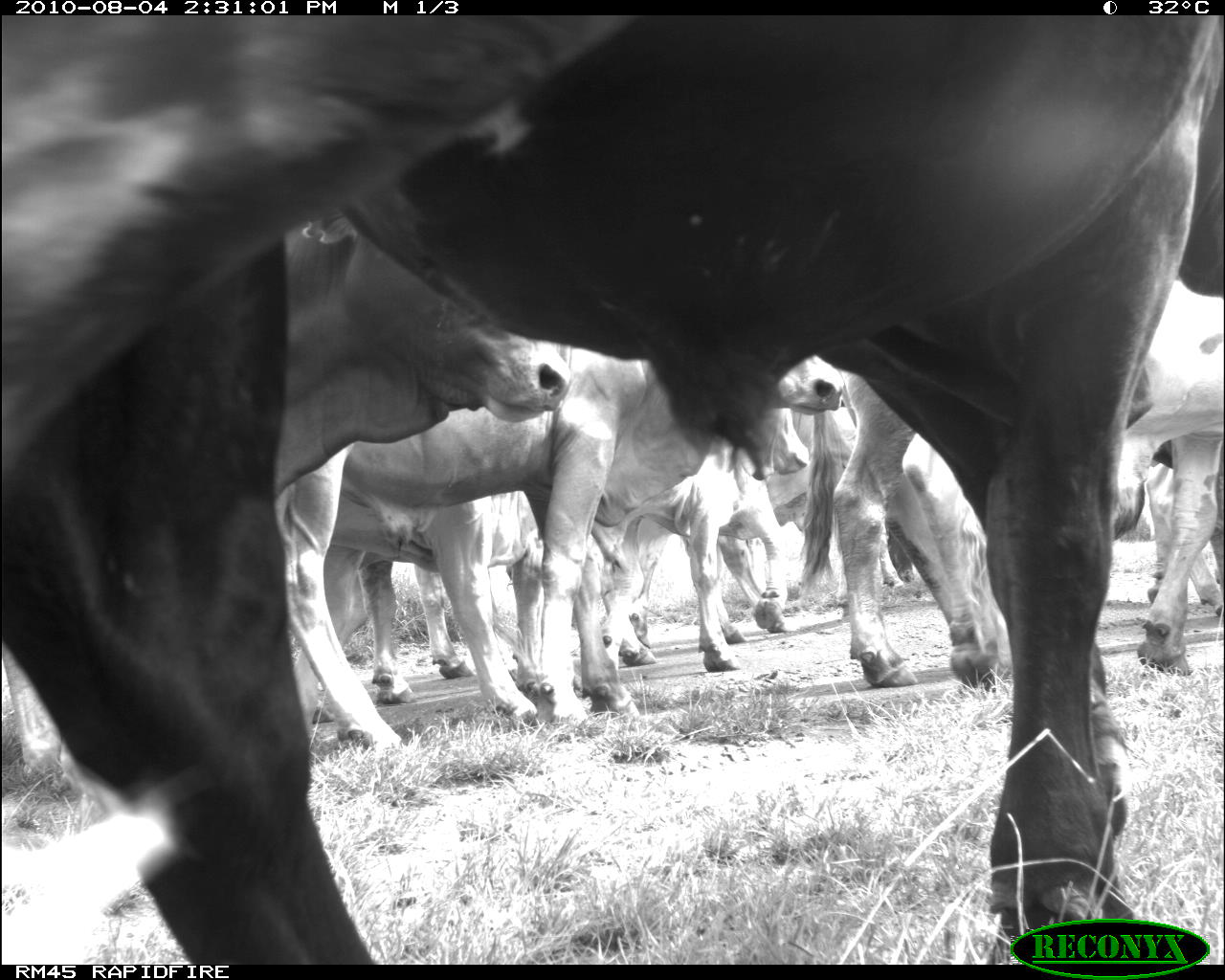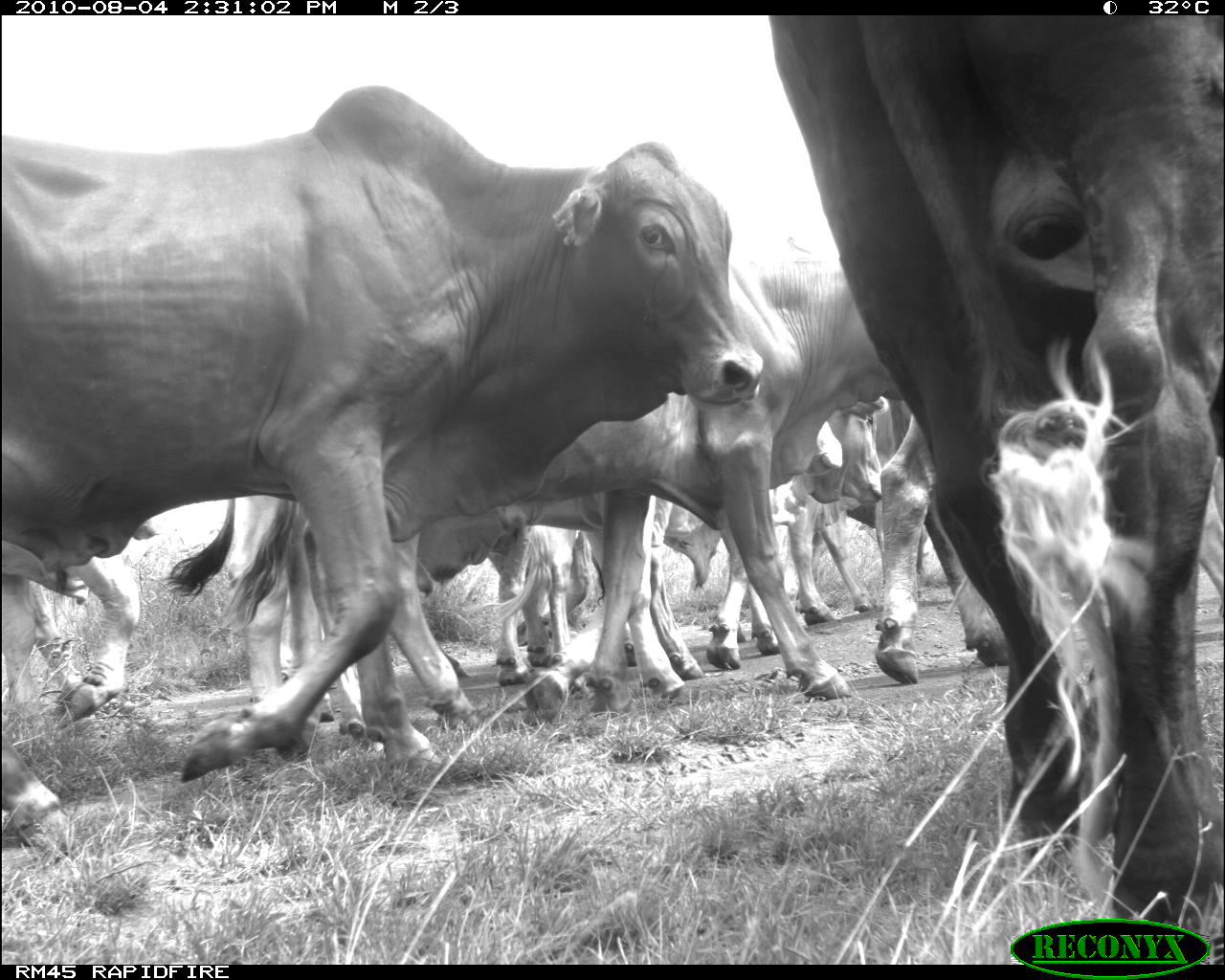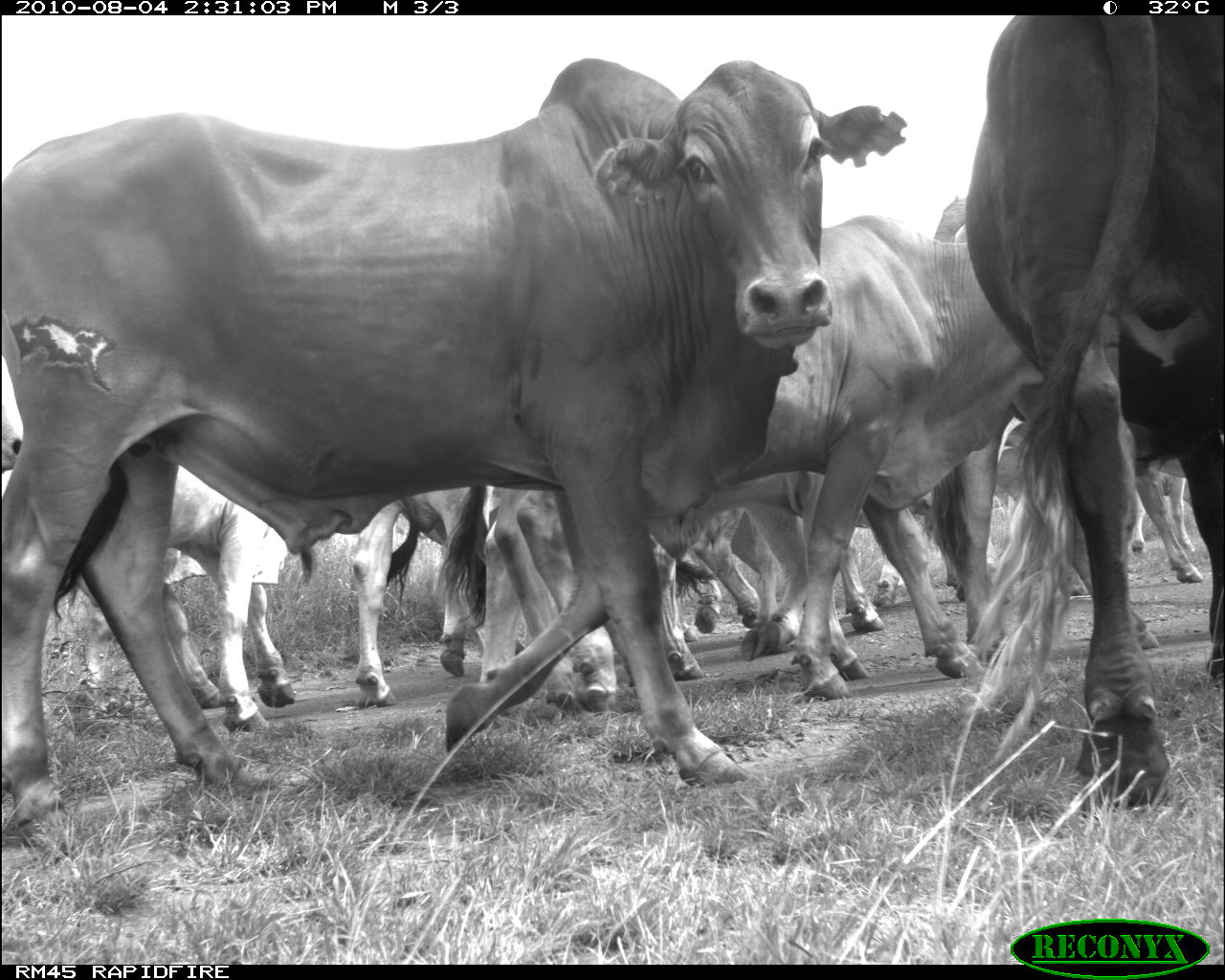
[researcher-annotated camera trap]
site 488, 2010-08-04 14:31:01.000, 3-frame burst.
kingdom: Animalia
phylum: Chordata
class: Mammalia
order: Artiodactyla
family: Bovidae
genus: Bos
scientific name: Bos taurus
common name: domestic cattle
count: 10